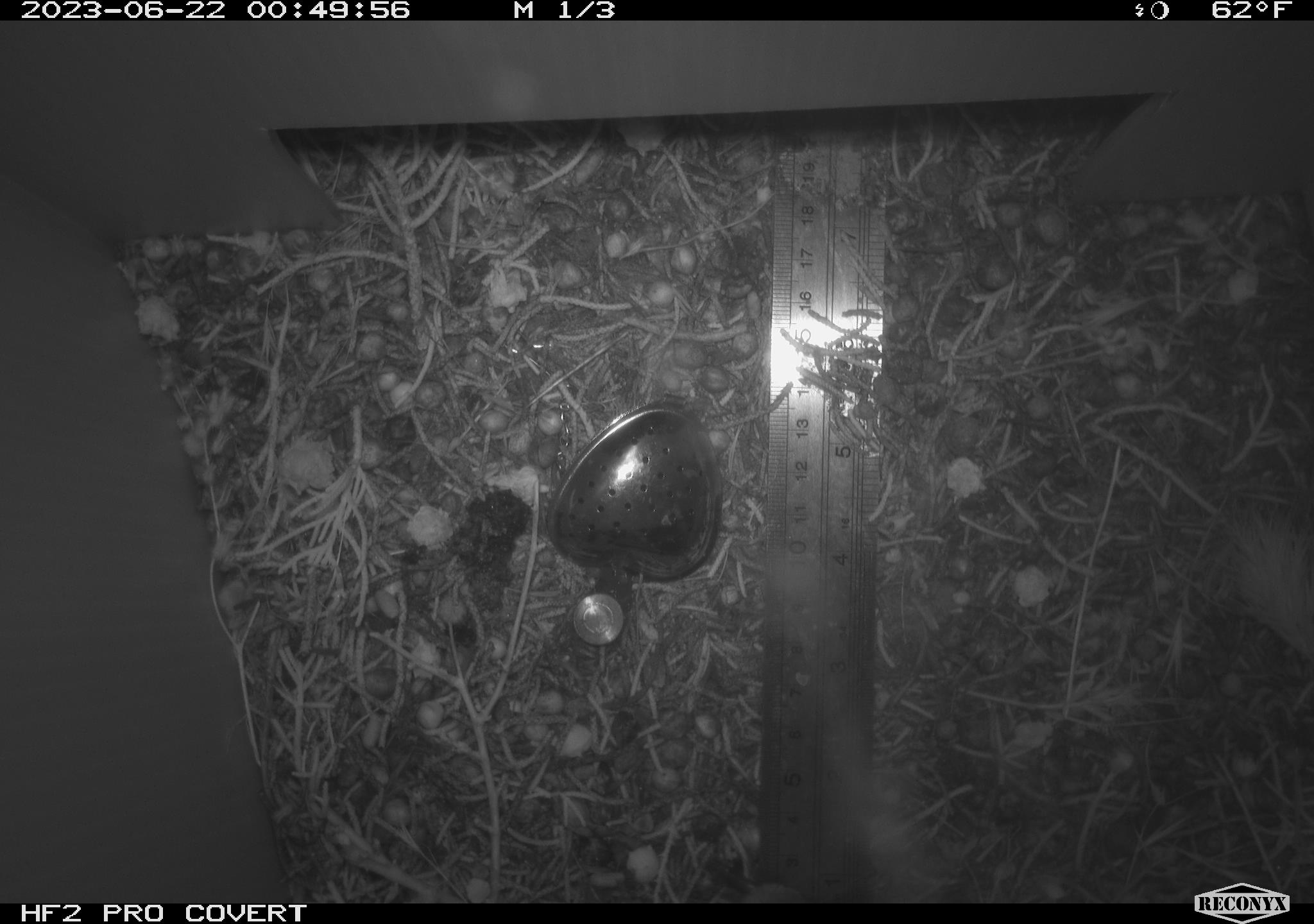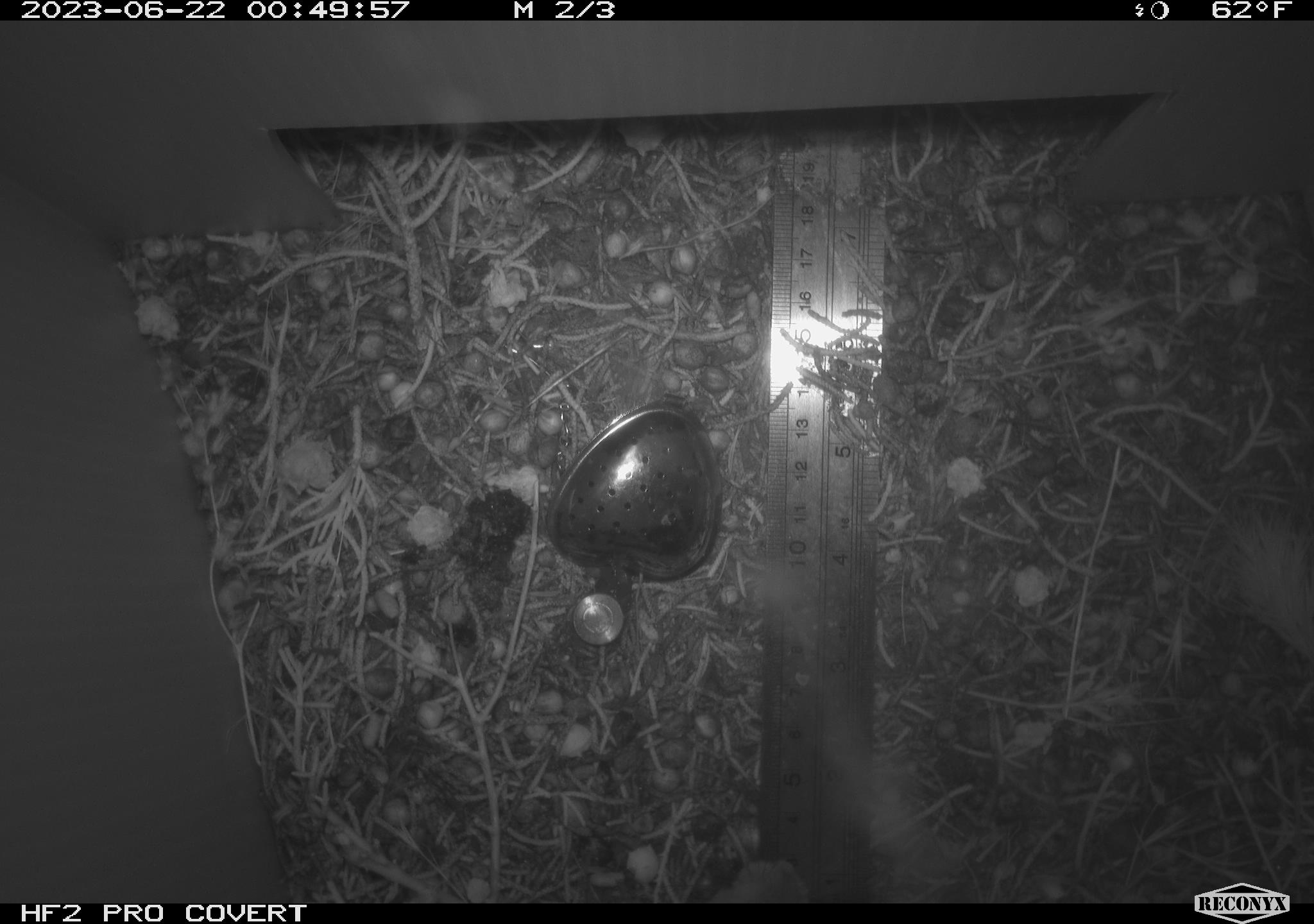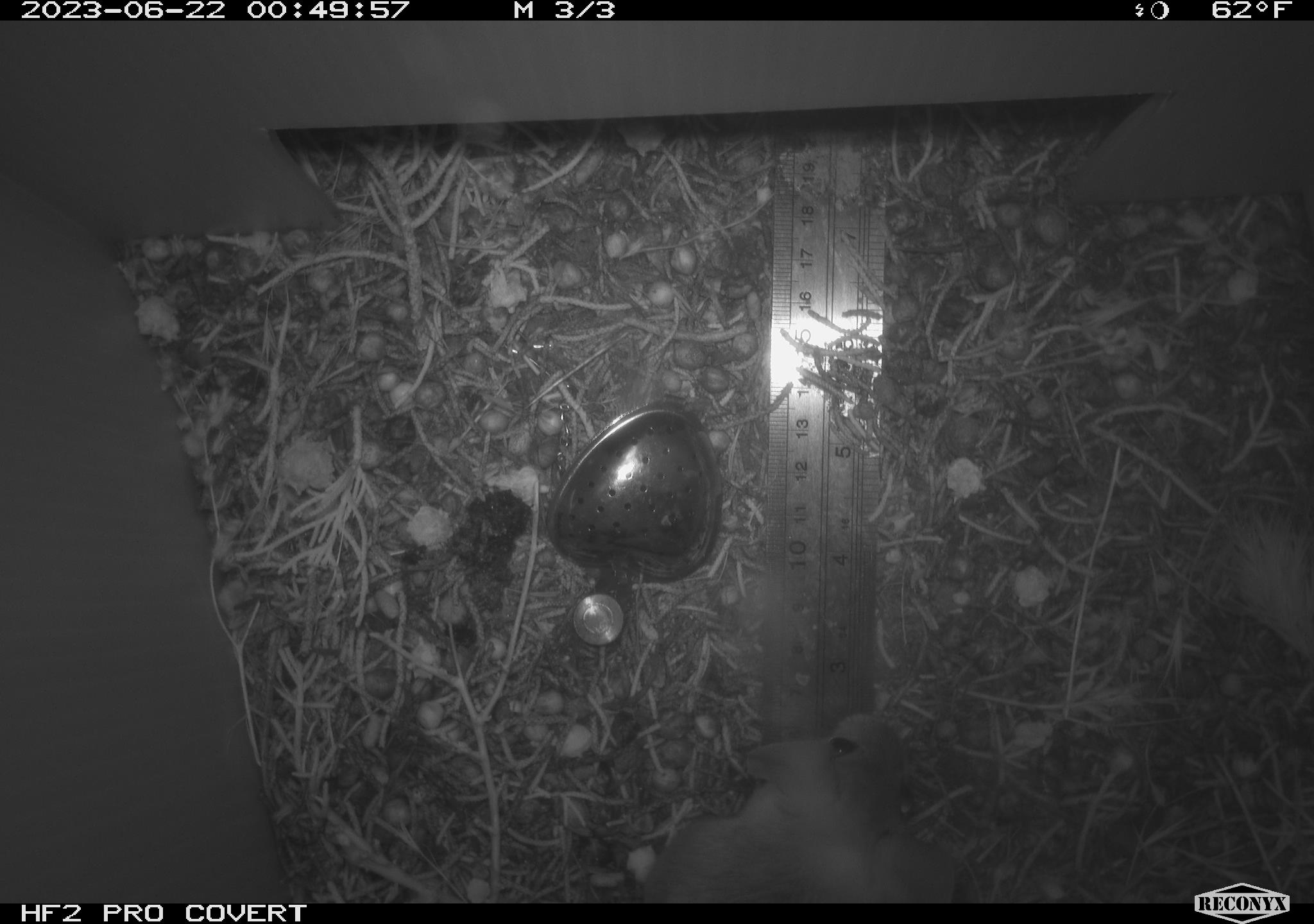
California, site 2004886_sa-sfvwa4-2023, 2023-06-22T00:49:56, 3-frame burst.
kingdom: Animalia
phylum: Chordata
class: Mammalia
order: Rodentia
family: Cricetidae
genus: Neotoma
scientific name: Neotoma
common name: pack rat or woodrat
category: neotoma species